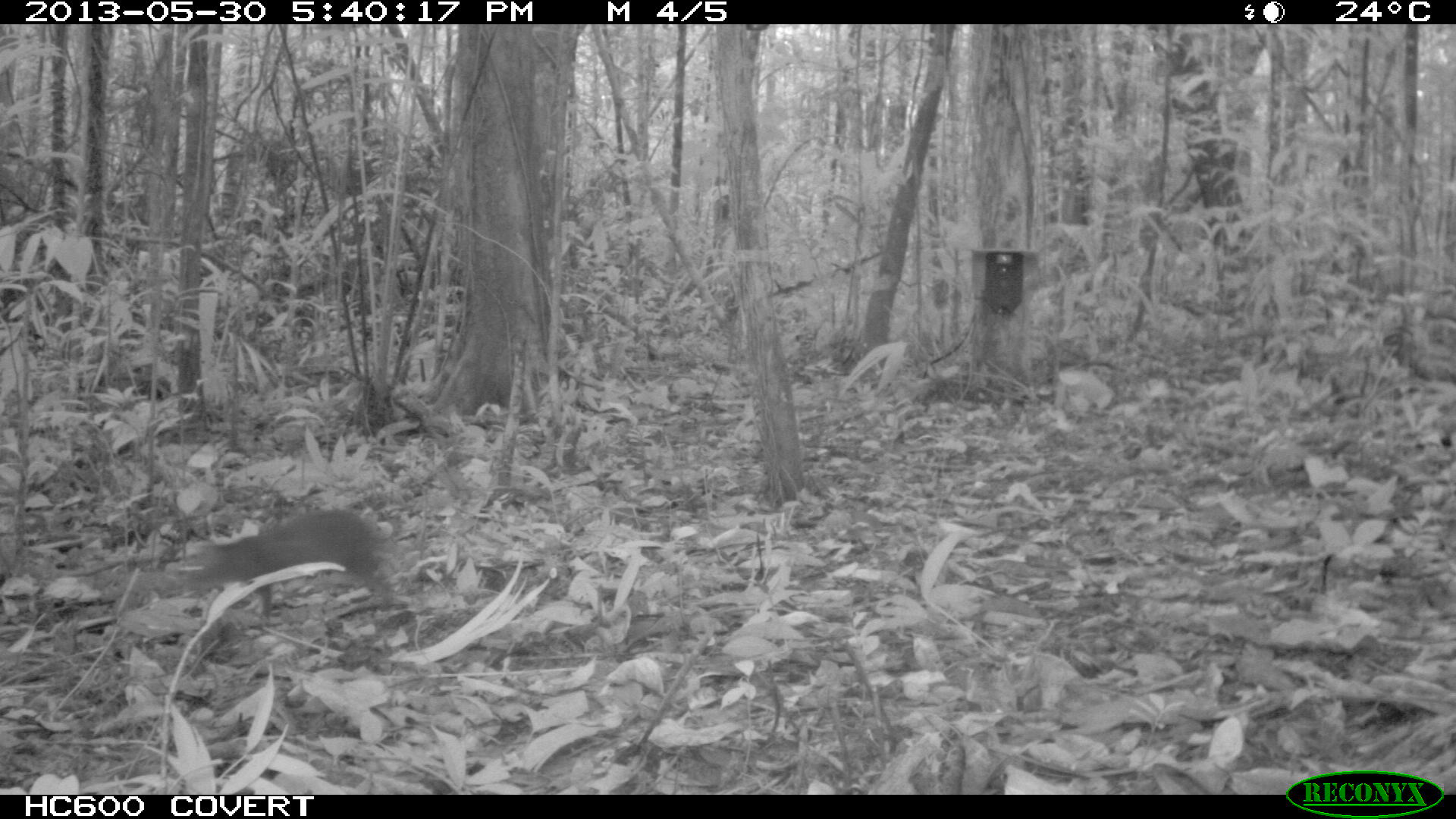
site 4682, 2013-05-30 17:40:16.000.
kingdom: Animalia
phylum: Chordata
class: Mammalia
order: Rodentia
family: Dasyproctidae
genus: Myoprocta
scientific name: Myoprocta pratti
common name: green acouchi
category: myoprocta pratii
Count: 1.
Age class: adult.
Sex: male.